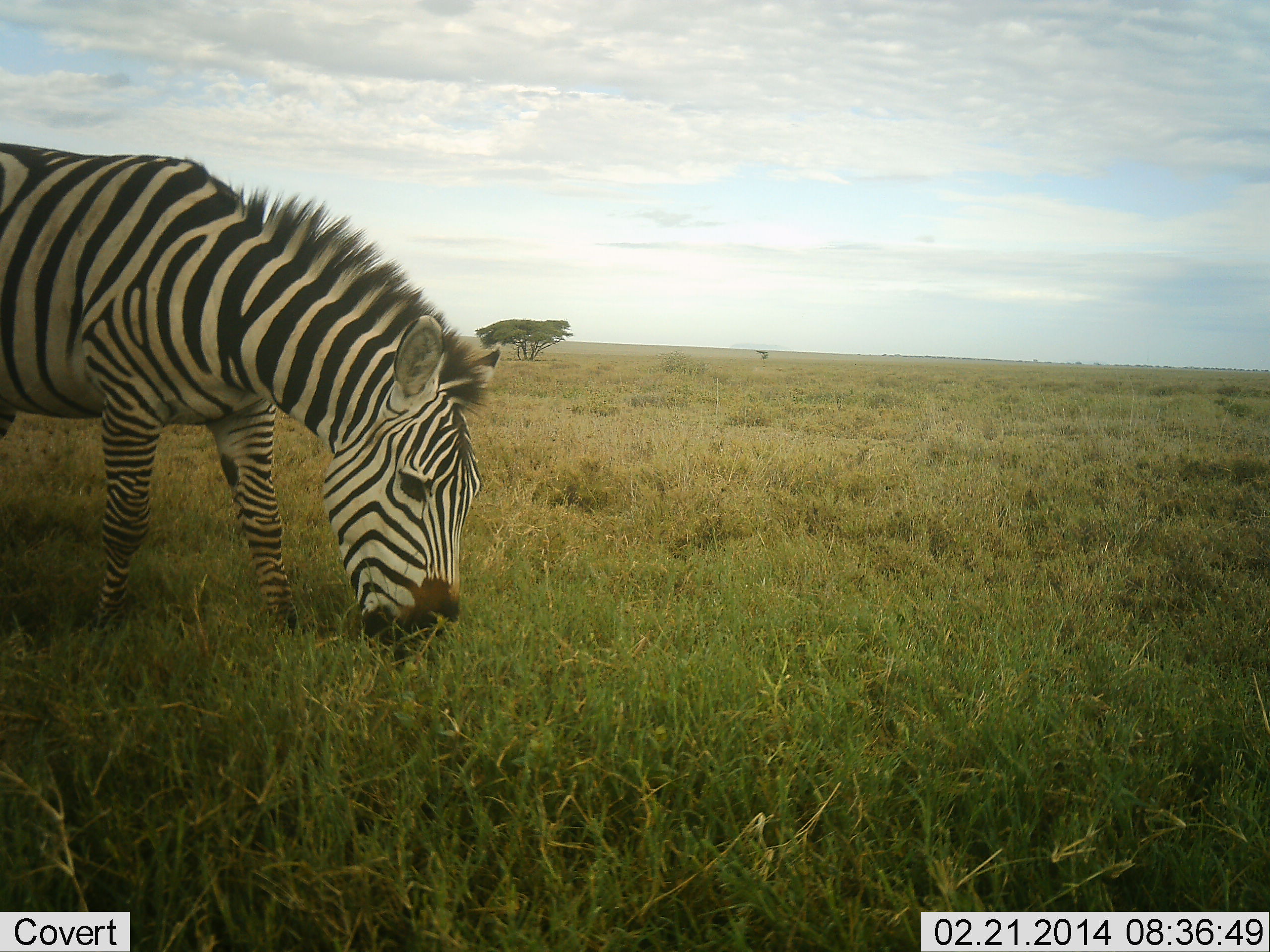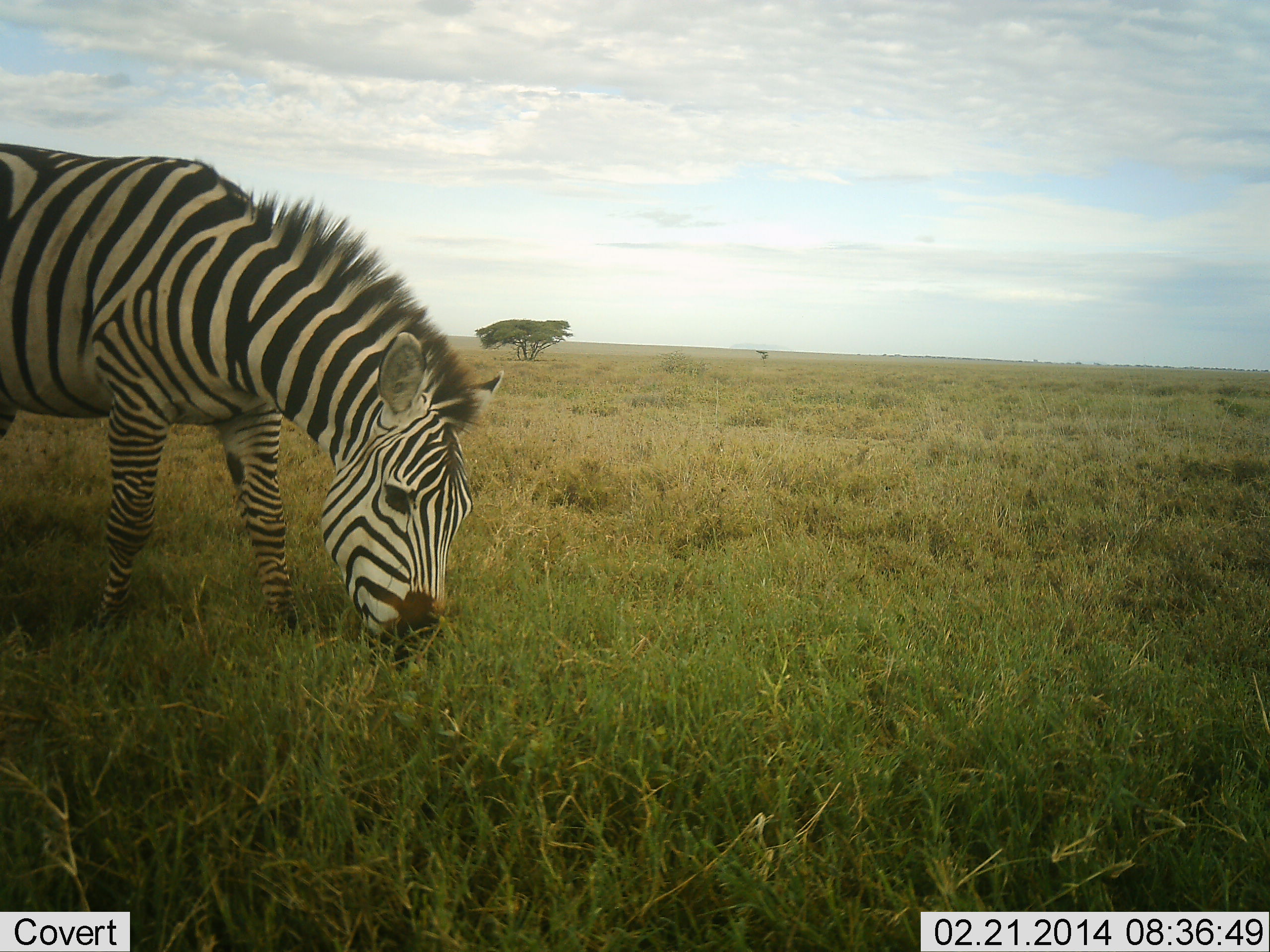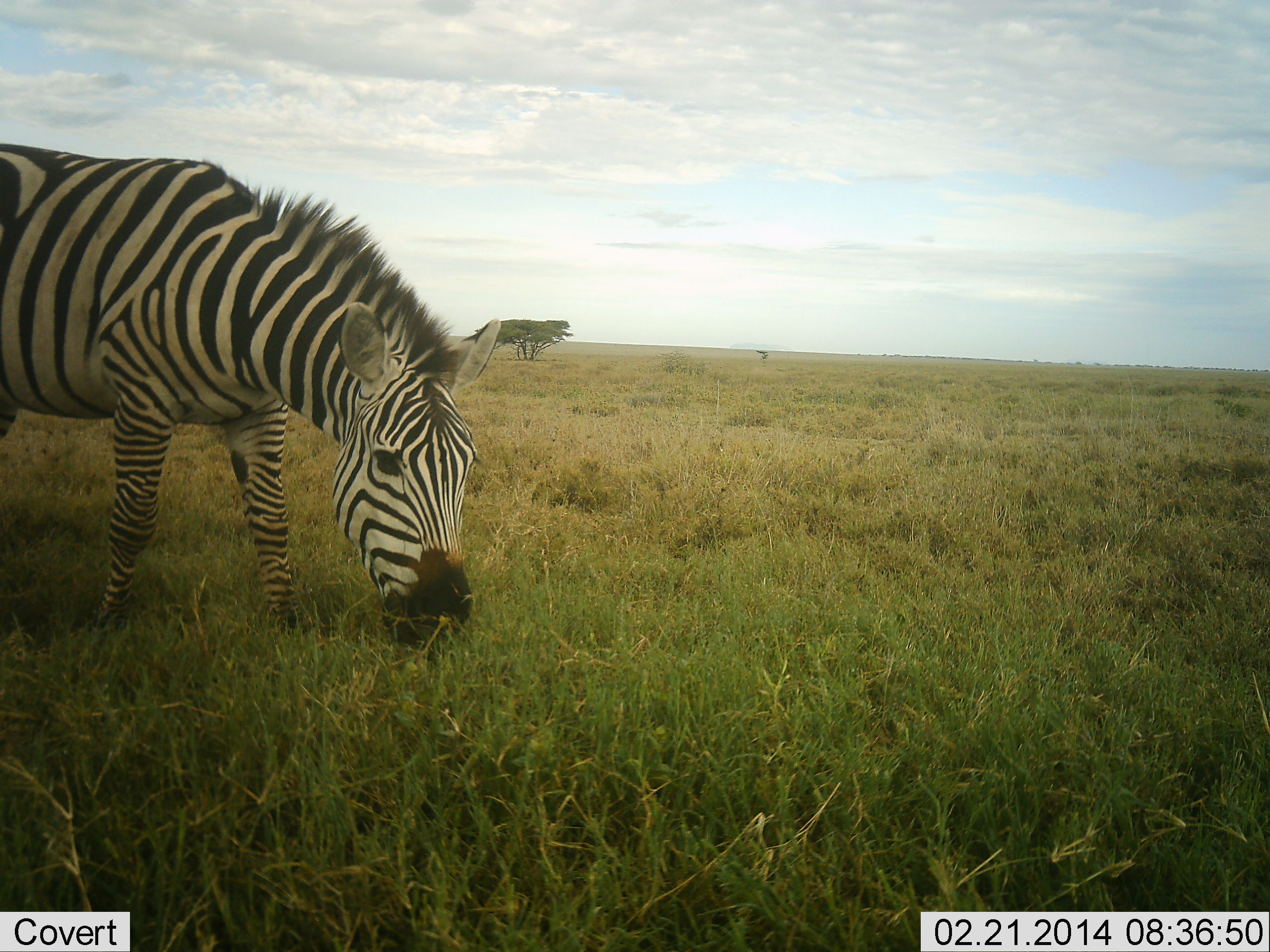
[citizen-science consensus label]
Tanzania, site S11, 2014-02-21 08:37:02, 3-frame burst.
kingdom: Animalia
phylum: Chordata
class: Mammalia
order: Perissodactyla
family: Equidae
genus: Equus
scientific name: Equus quagga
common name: plains zebra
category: zebra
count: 1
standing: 10%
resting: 0%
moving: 10%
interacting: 0%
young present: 0%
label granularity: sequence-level